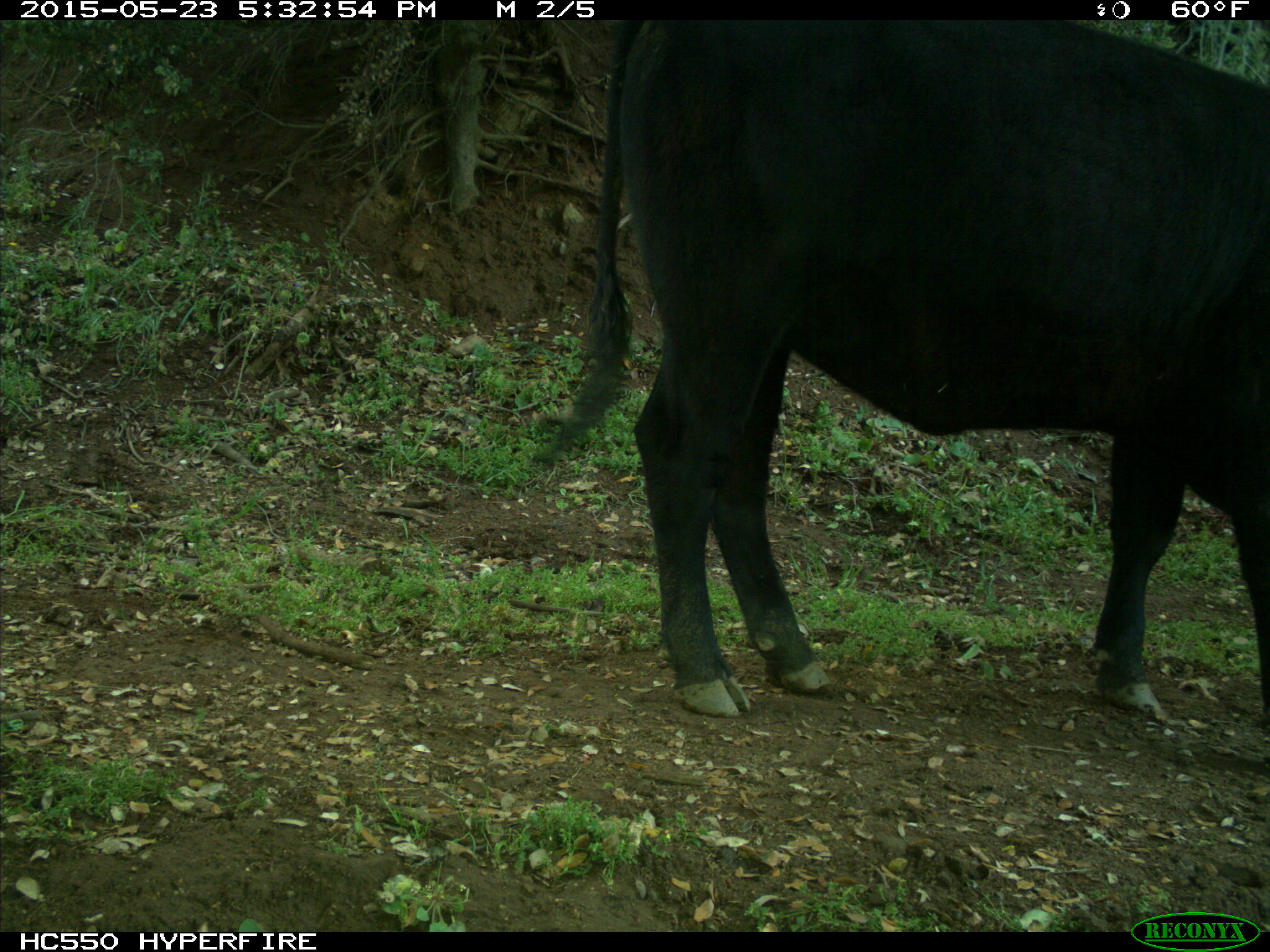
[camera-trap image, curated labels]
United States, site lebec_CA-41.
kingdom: Animalia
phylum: Chordata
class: Mammalia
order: Artiodactyla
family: Bovidae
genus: Bos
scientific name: Bos taurus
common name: domestic cow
Bos taurus (domestic cow).